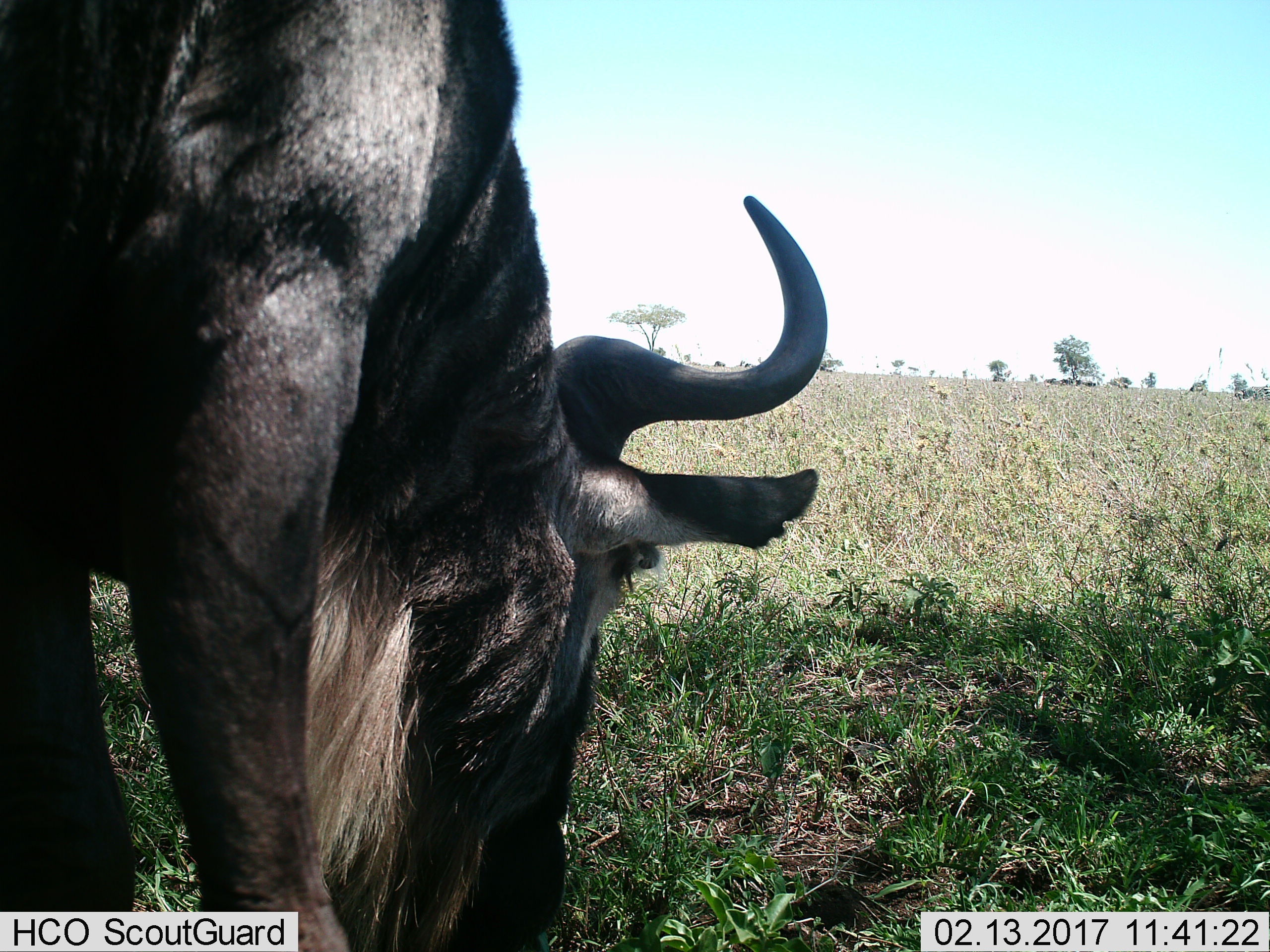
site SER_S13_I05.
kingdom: Animalia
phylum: Chordata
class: Mammalia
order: Artiodactyla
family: Bovidae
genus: Connochaetes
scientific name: Connochaetes taurinus taurinus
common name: blue wildebeest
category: wildebeestblue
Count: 1.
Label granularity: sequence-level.